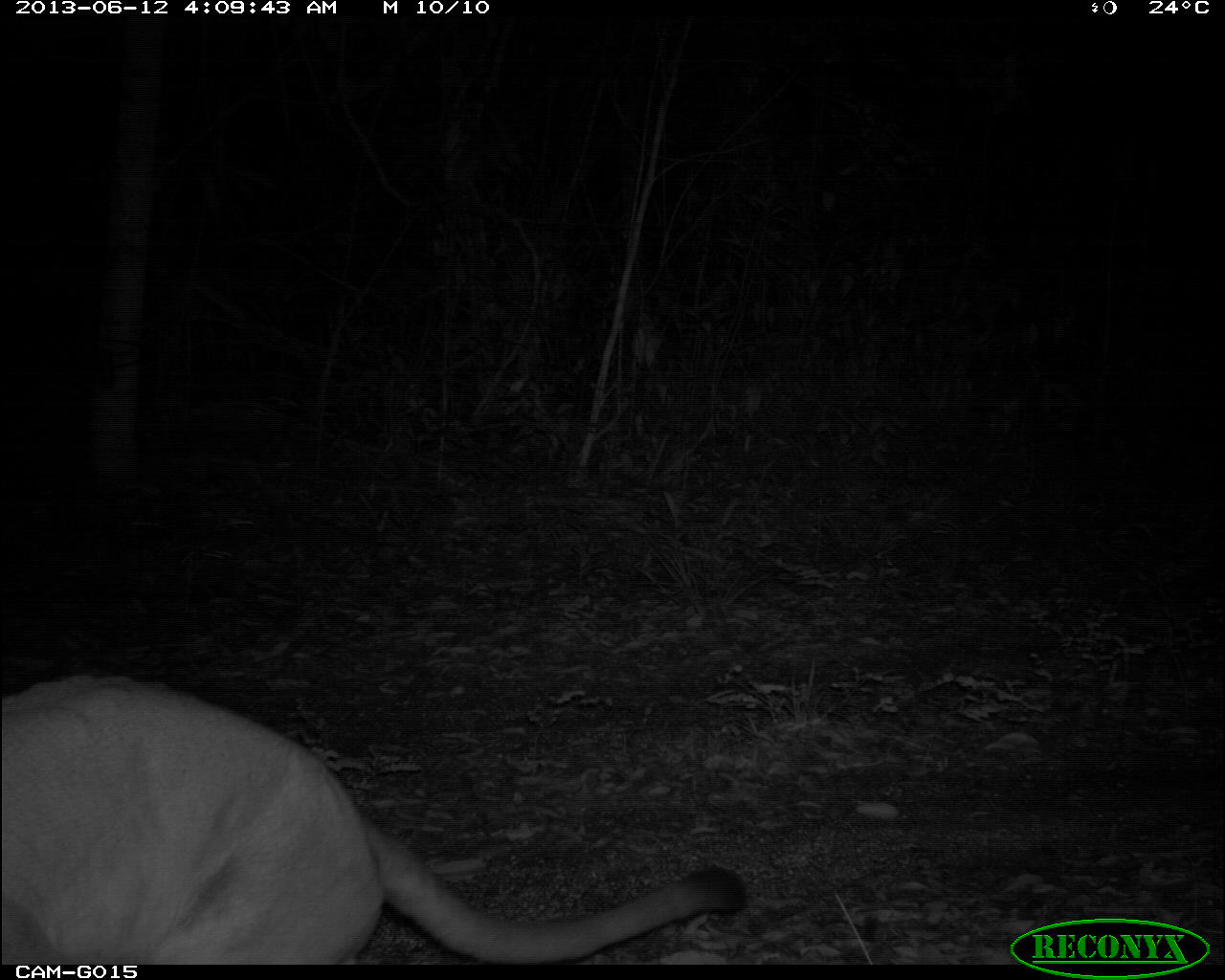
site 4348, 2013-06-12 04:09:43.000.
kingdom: Animalia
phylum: Chordata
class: Mammalia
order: Carnivora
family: Felidae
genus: Puma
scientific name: Puma concolor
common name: mountain lion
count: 1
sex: male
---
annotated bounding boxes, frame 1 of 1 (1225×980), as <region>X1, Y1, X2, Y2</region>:
puma concolor: <region>0, 672, 747, 964</region>